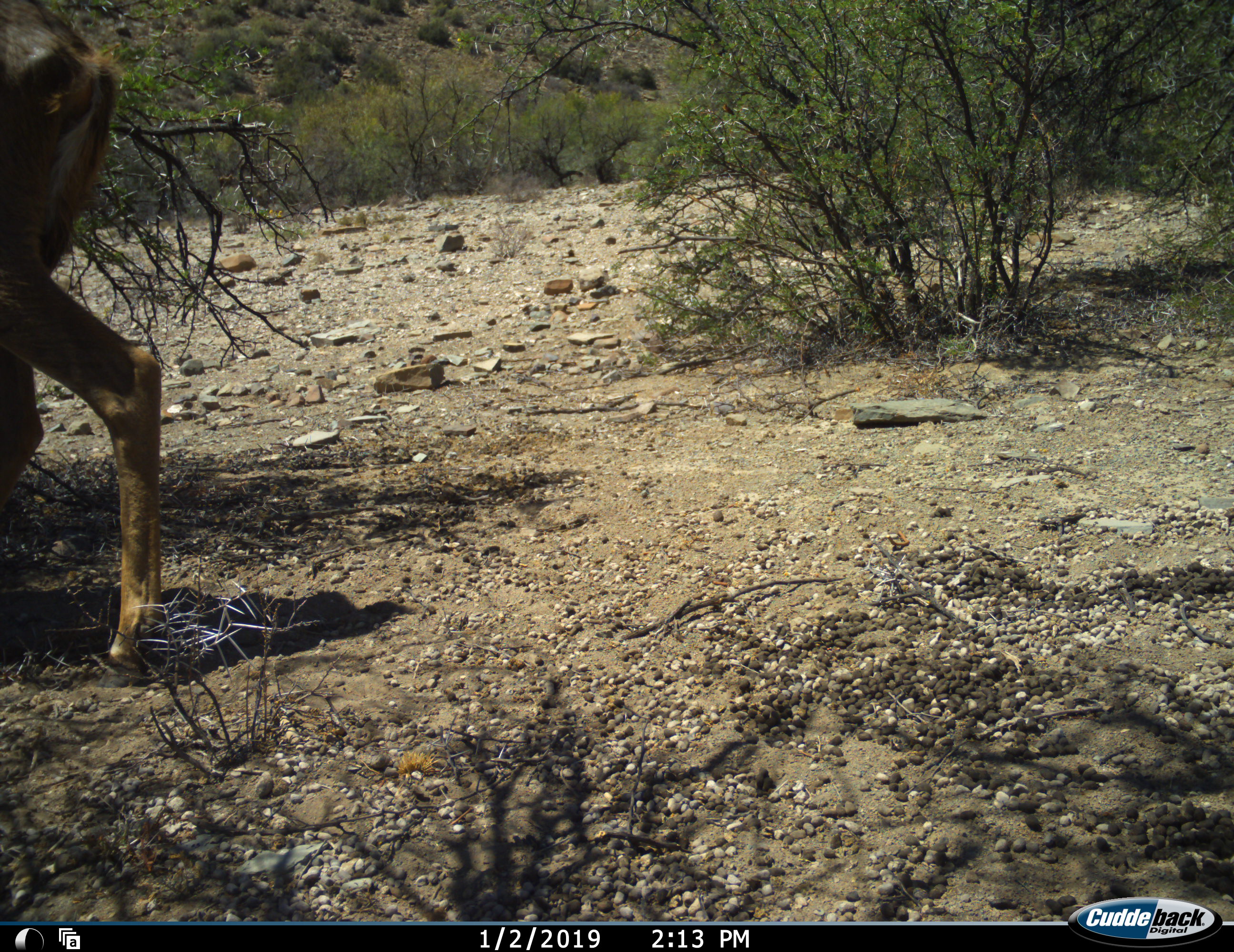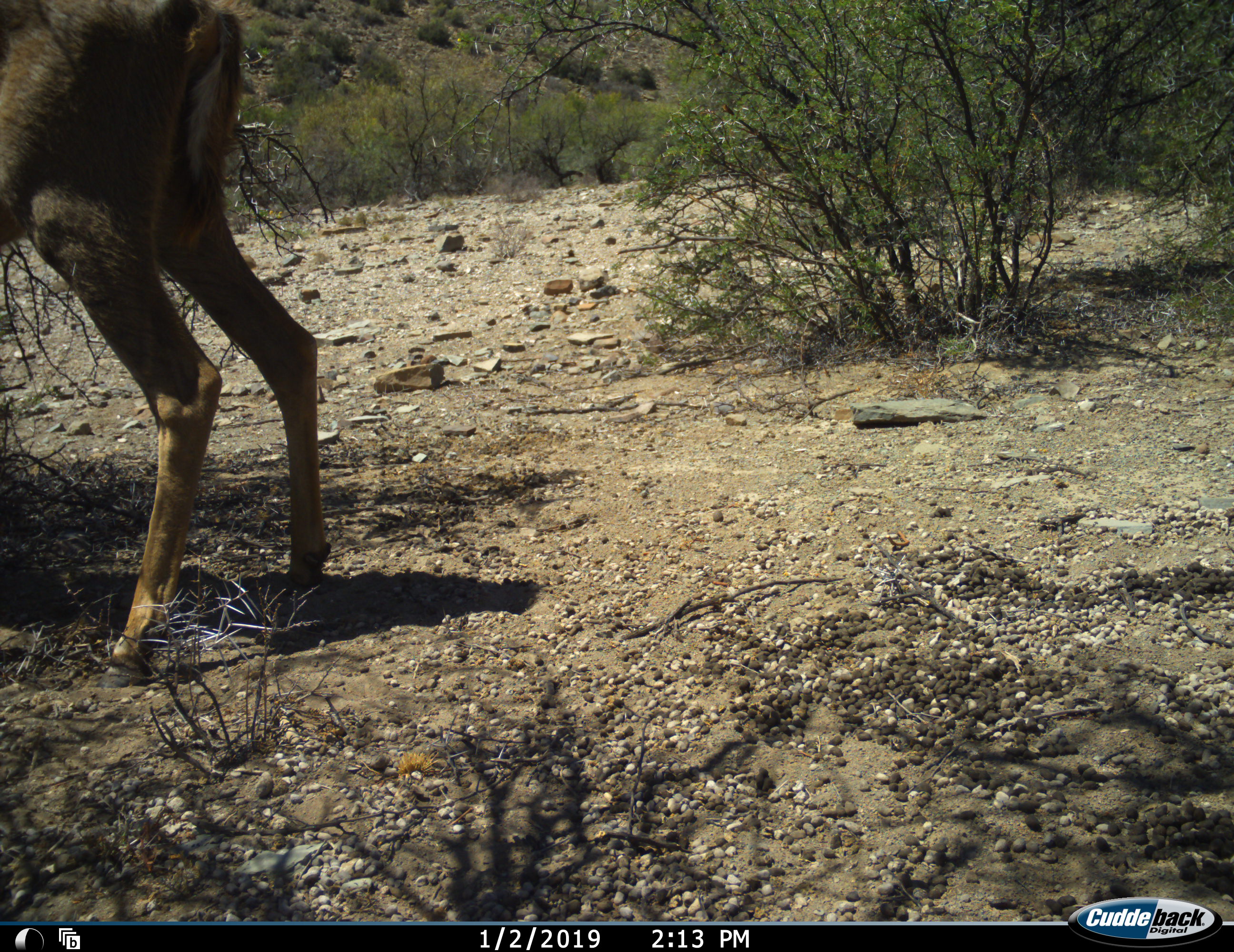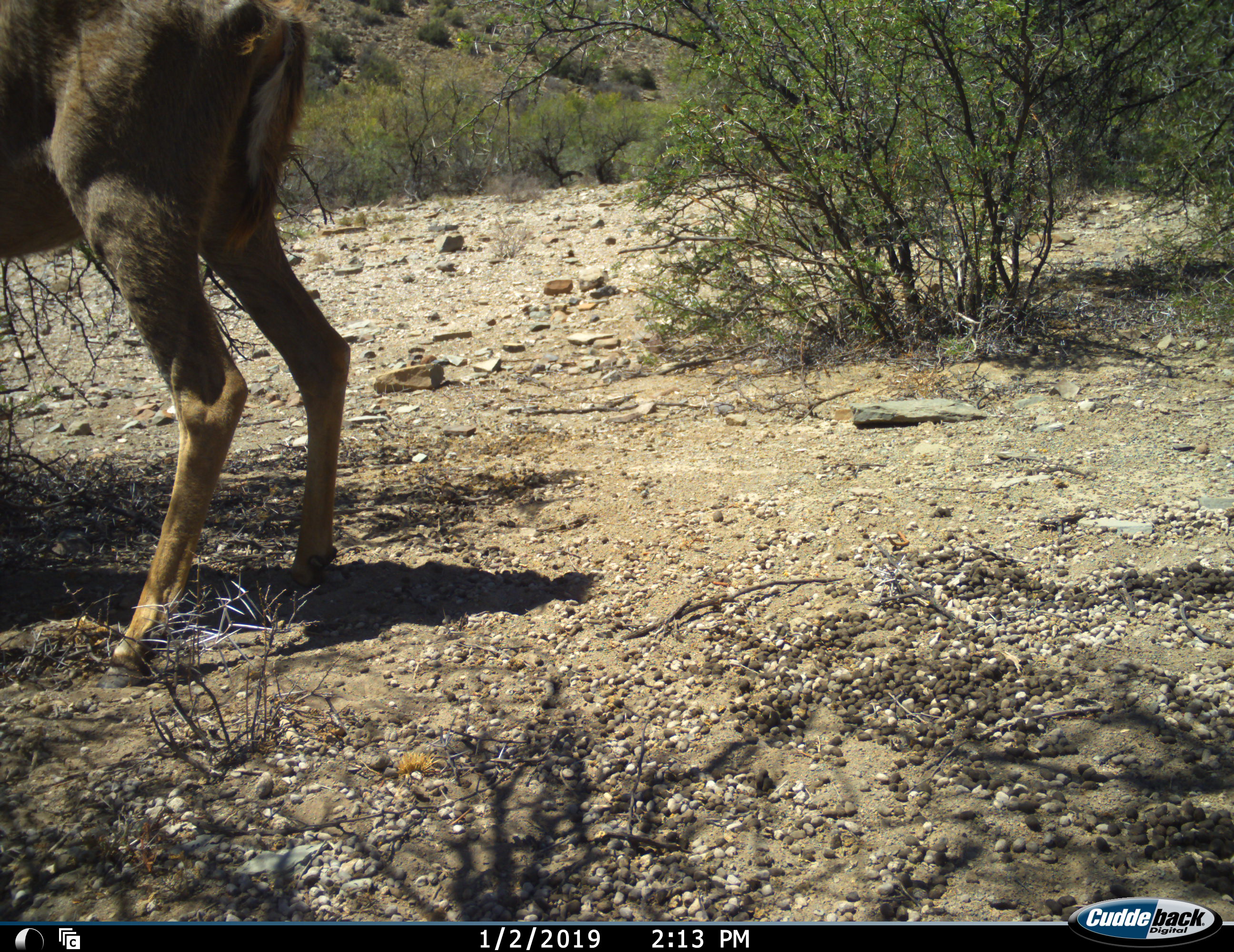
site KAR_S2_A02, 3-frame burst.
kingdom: Animalia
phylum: Chordata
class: Mammalia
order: Artiodactyla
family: Bovidae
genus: Tragelaphus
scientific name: Tragelaphus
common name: kudu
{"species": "kudu (Tragelaphus)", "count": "1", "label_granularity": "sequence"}